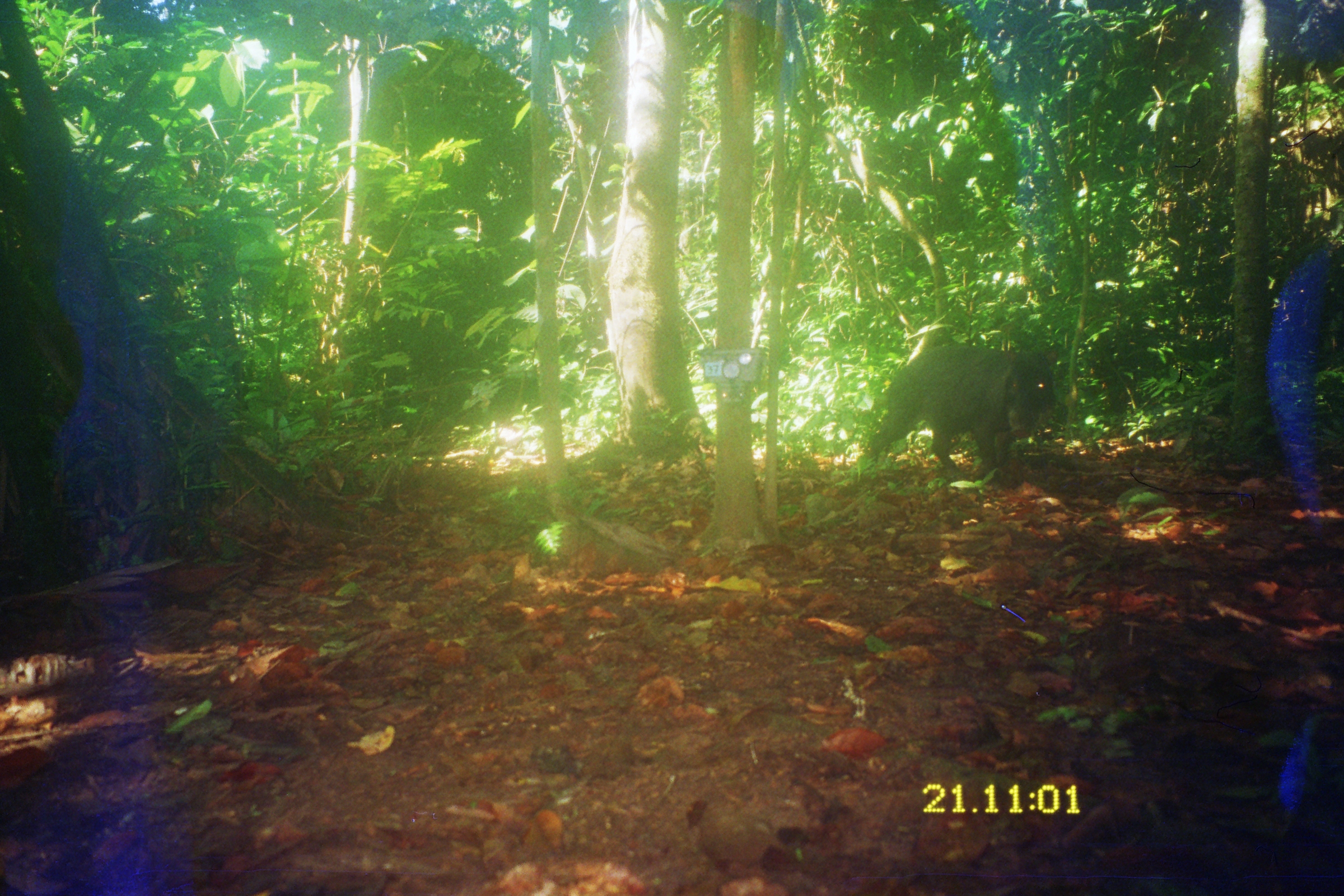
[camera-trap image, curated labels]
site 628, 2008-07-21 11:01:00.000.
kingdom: Animalia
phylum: Chordata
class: Mammalia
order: Artiodactyla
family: Tayassuidae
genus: Tayassu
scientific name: Tayassu pecari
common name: white-lipped peccary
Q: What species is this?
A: Tayassu pecari (white-lipped peccary).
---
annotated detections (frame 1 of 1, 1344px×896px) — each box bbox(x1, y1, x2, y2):
tayassu pecari: bbox(868, 342, 1059, 483)